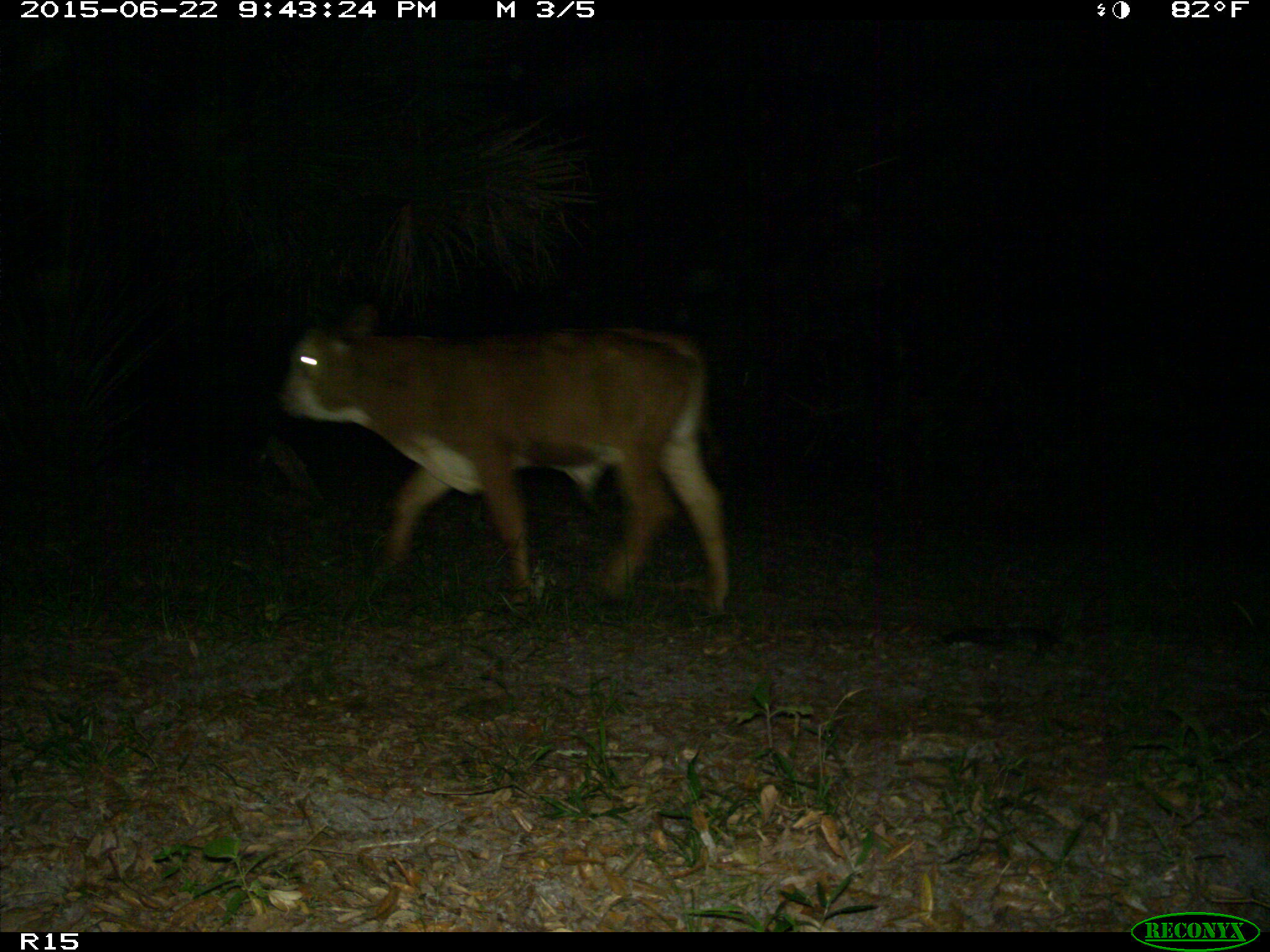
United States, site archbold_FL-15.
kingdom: Animalia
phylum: Chordata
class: Mammalia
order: Artiodactyla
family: Bovidae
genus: Bos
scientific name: Bos taurus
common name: domestic cow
Bos taurus (domestic cow).